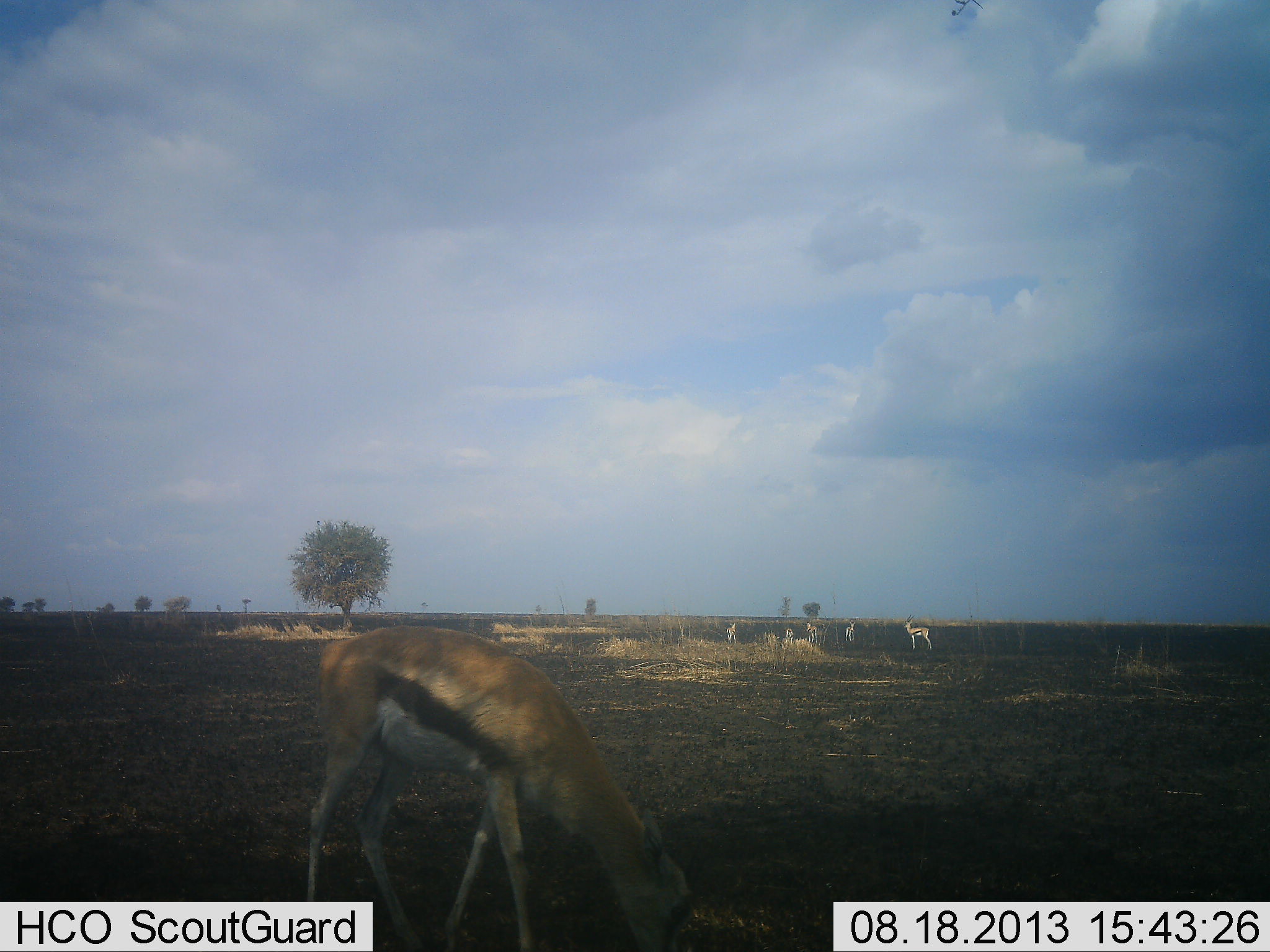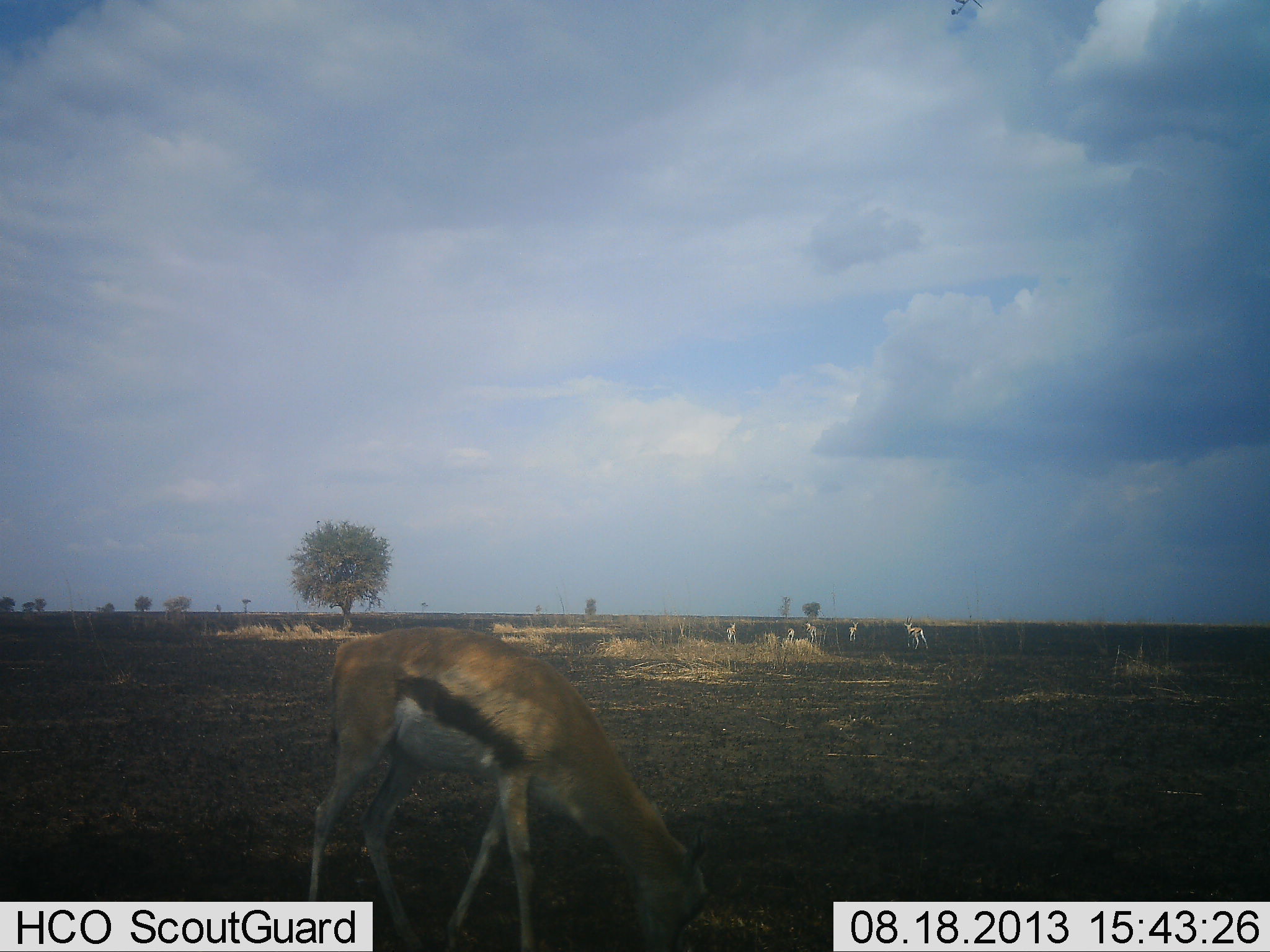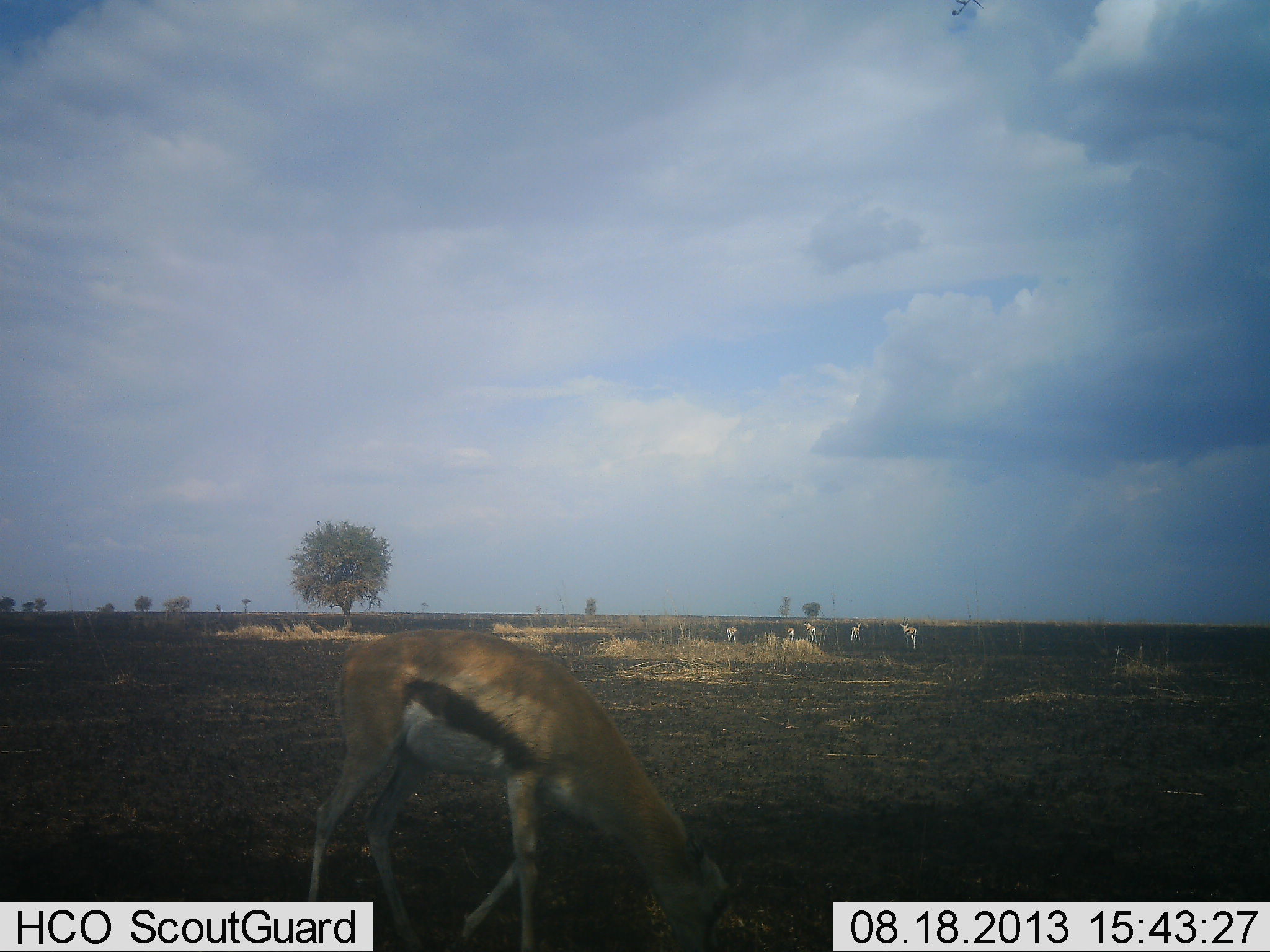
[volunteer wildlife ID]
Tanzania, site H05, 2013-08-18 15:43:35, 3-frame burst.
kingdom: Animalia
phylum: Chordata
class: Mammalia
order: Artiodactyla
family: Bovidae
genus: Eudorcas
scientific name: Eudorcas thomsonii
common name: thomson's gazelle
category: gazellethomsons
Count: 6.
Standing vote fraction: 70%.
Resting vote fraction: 0%.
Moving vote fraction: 40%.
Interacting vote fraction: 0%.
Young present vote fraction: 0%.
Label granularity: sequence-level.